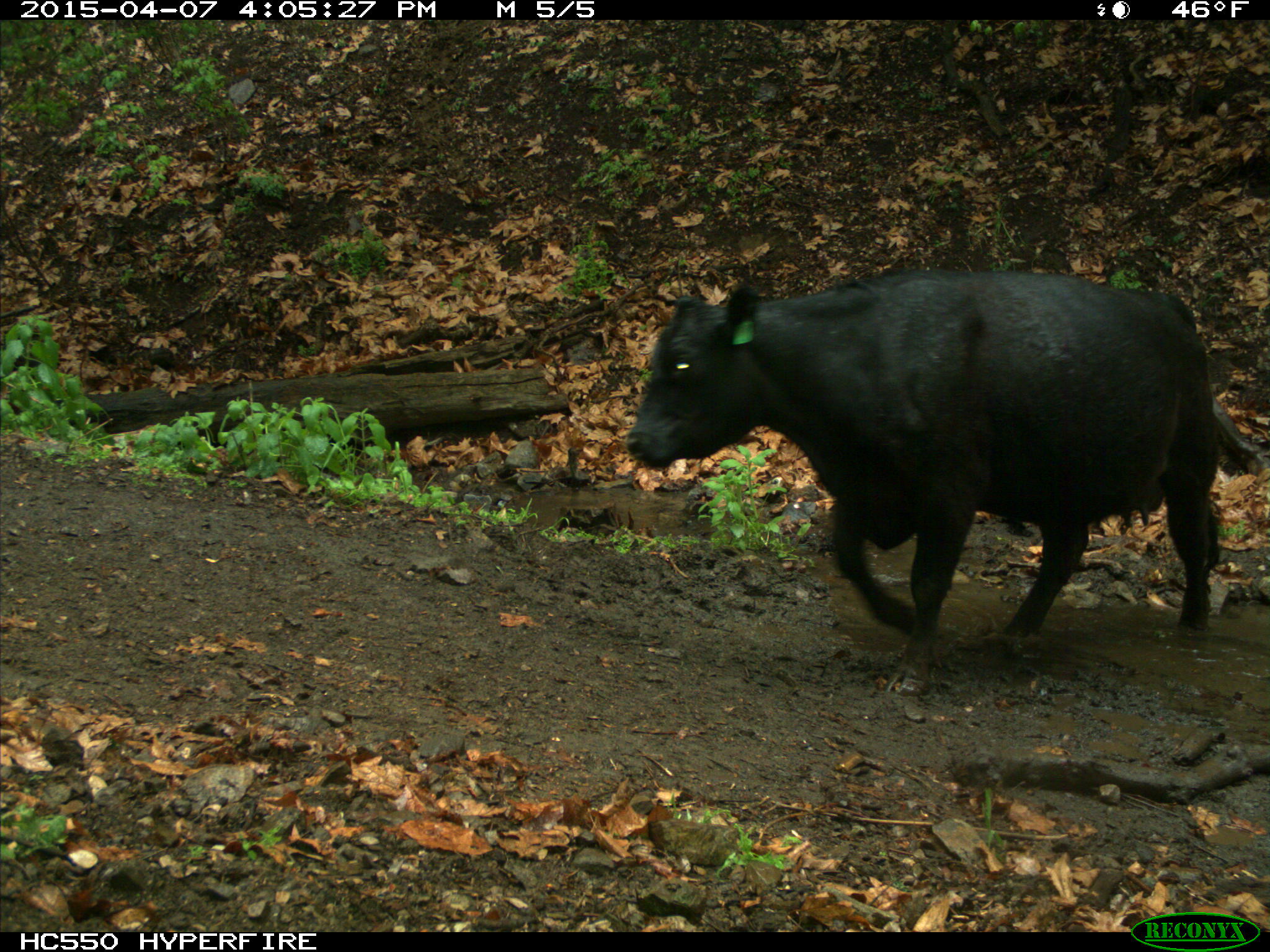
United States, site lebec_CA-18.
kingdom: Animalia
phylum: Chordata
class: Mammalia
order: Artiodactyla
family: Bovidae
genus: Bos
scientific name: Bos taurus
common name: domestic cow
Bos taurus (domestic cow).